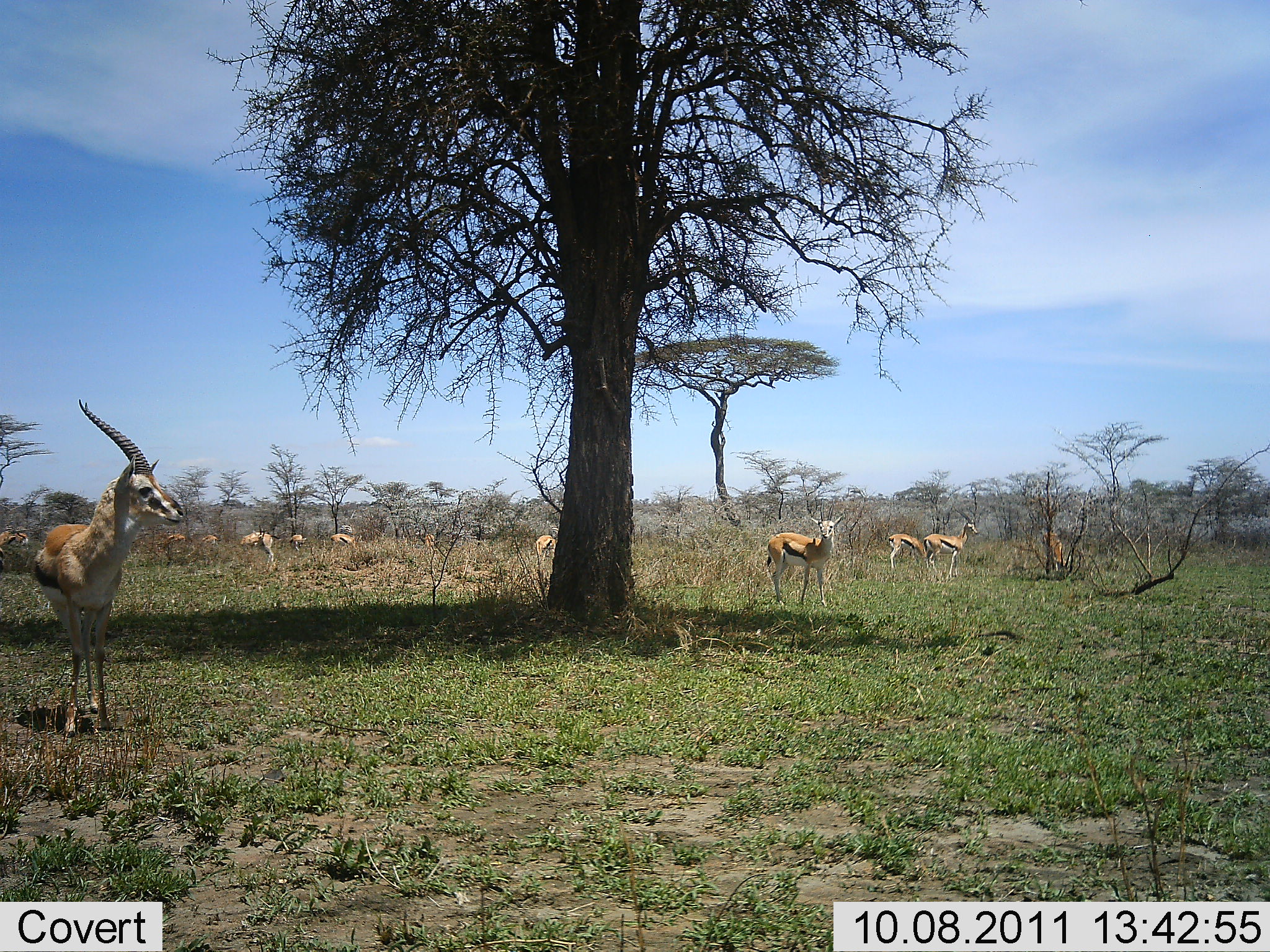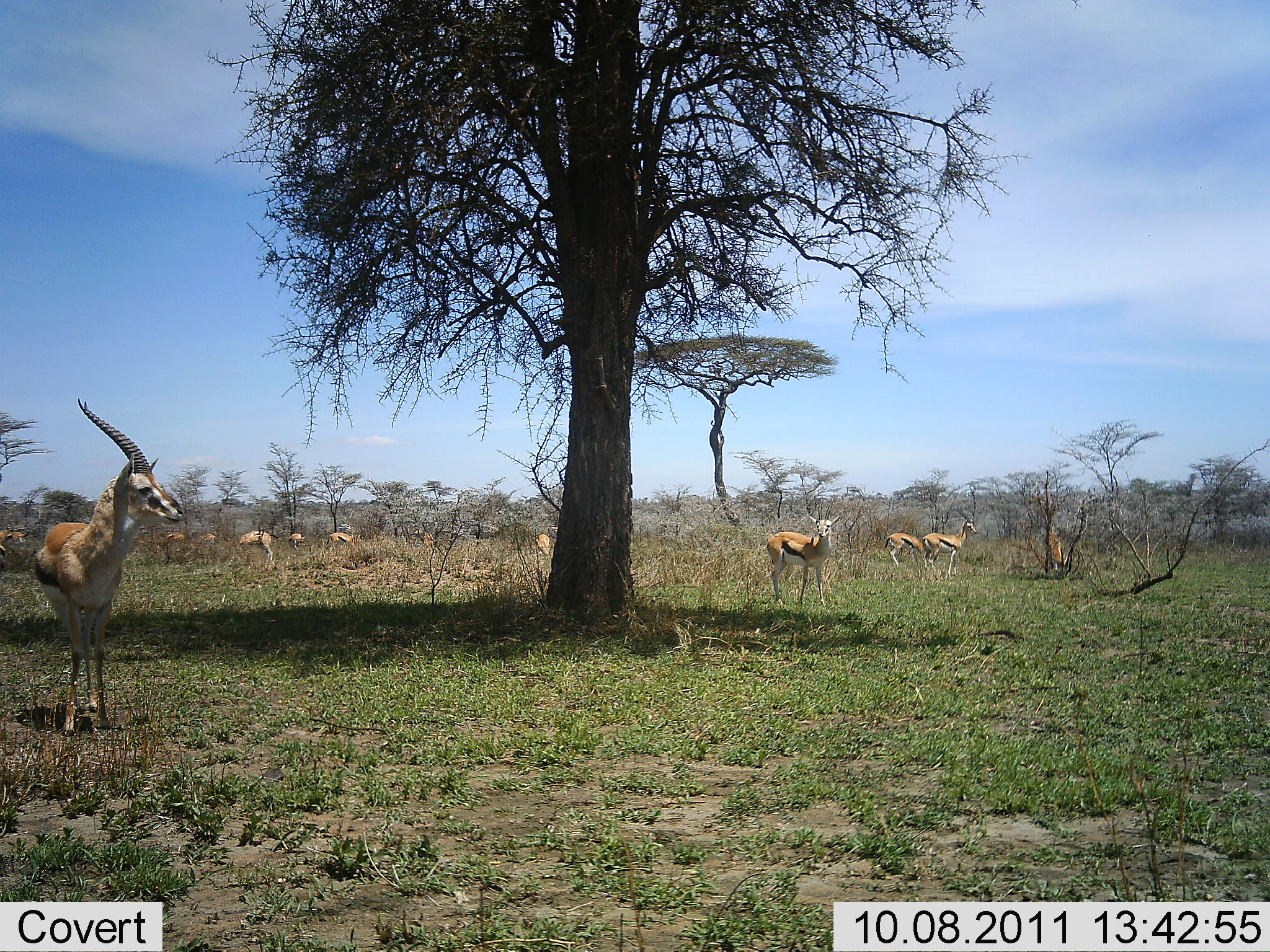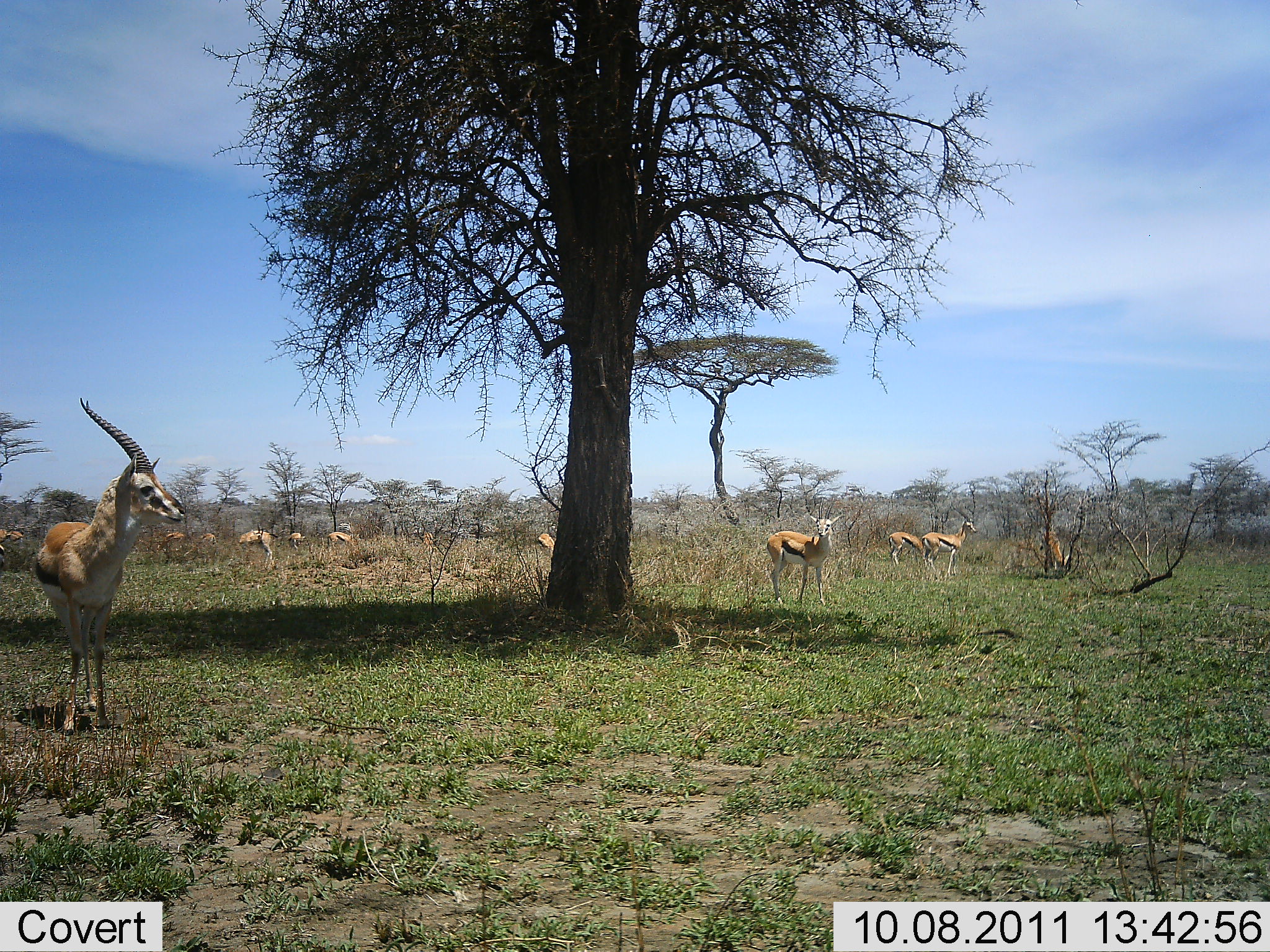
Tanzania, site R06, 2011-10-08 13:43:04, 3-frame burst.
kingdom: Animalia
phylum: Chordata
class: Mammalia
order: Artiodactyla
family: Bovidae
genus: Eudorcas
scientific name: Eudorcas thomsonii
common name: thomson's gazelle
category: gazellethomsons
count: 11-50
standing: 91%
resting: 0%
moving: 9%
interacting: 0%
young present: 0%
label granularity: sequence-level